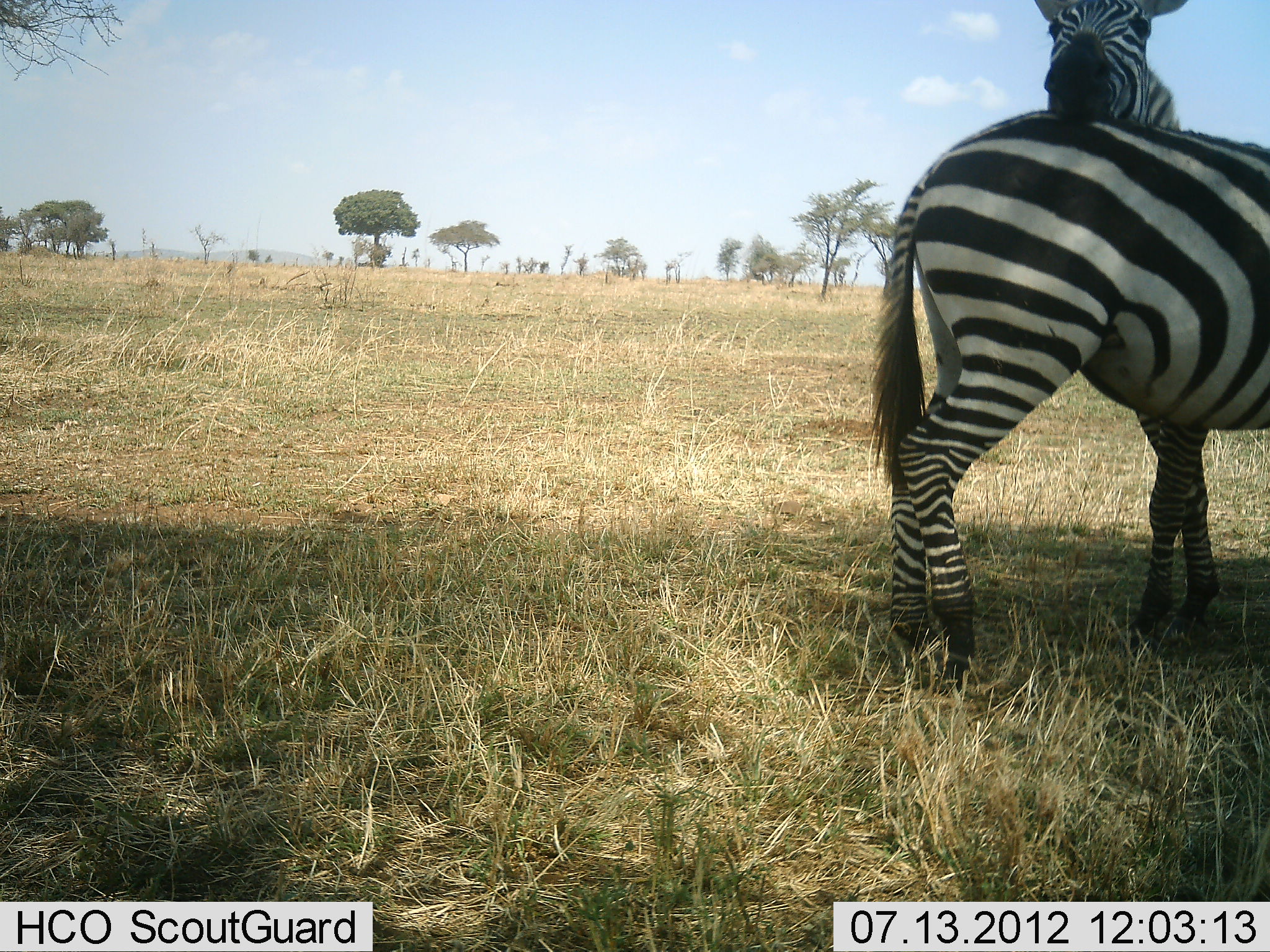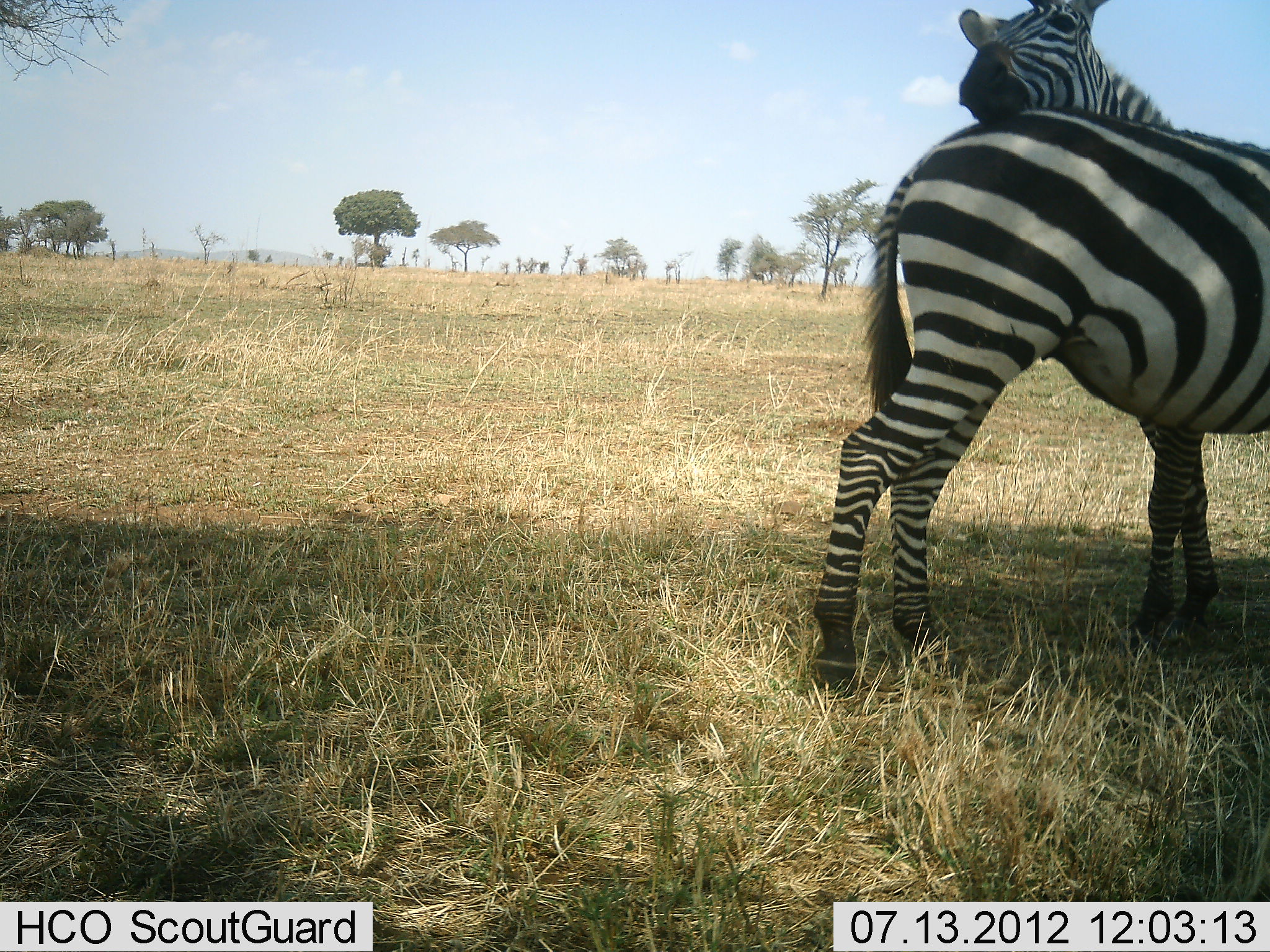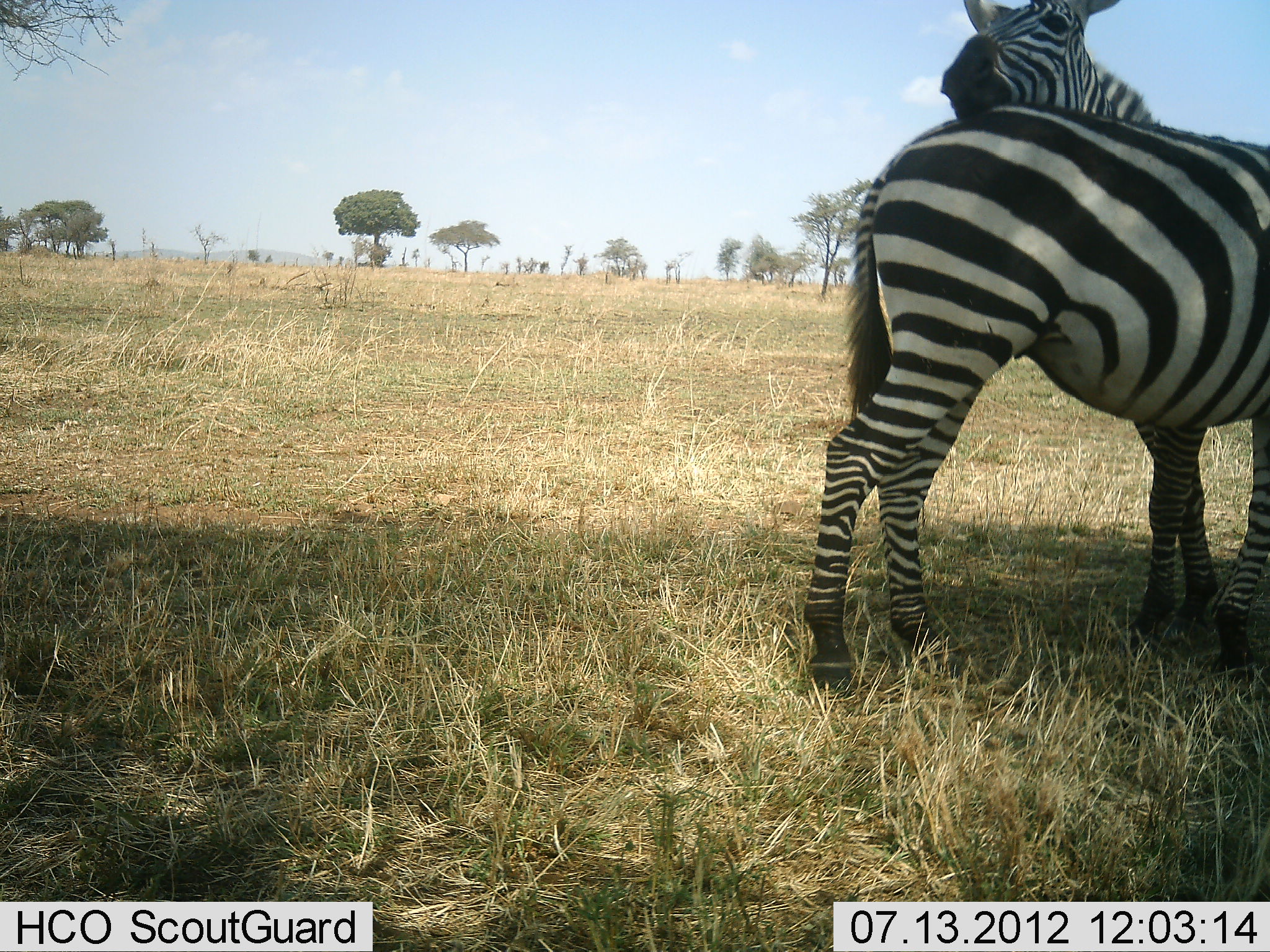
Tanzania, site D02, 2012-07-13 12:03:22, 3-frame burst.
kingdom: Animalia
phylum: Chordata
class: Mammalia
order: Perissodactyla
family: Equidae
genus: Equus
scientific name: Equus quagga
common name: plains zebra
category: zebra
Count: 2.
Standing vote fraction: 40%.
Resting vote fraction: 0%.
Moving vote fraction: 0%.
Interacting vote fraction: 80%.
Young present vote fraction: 0%.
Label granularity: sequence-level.